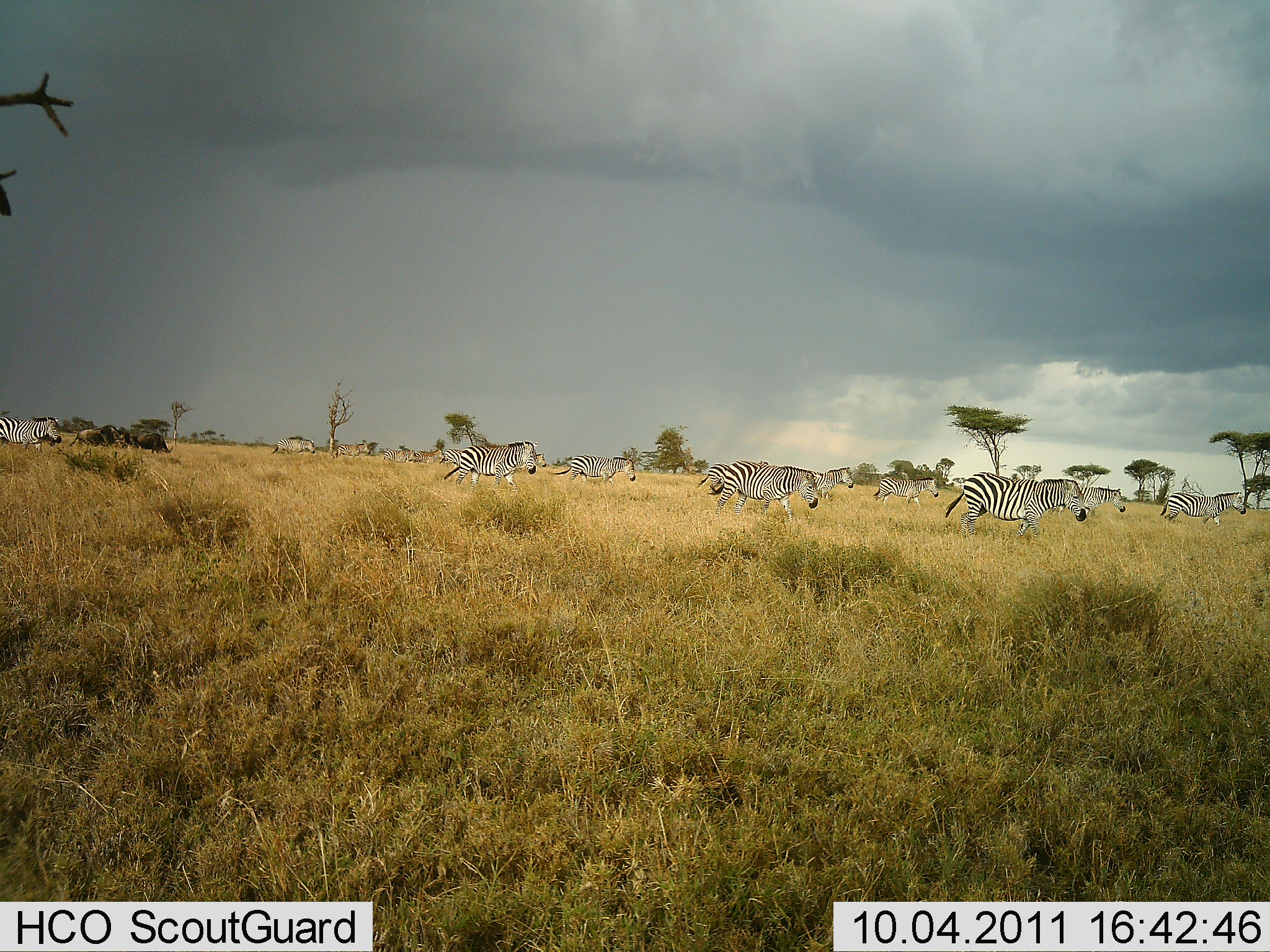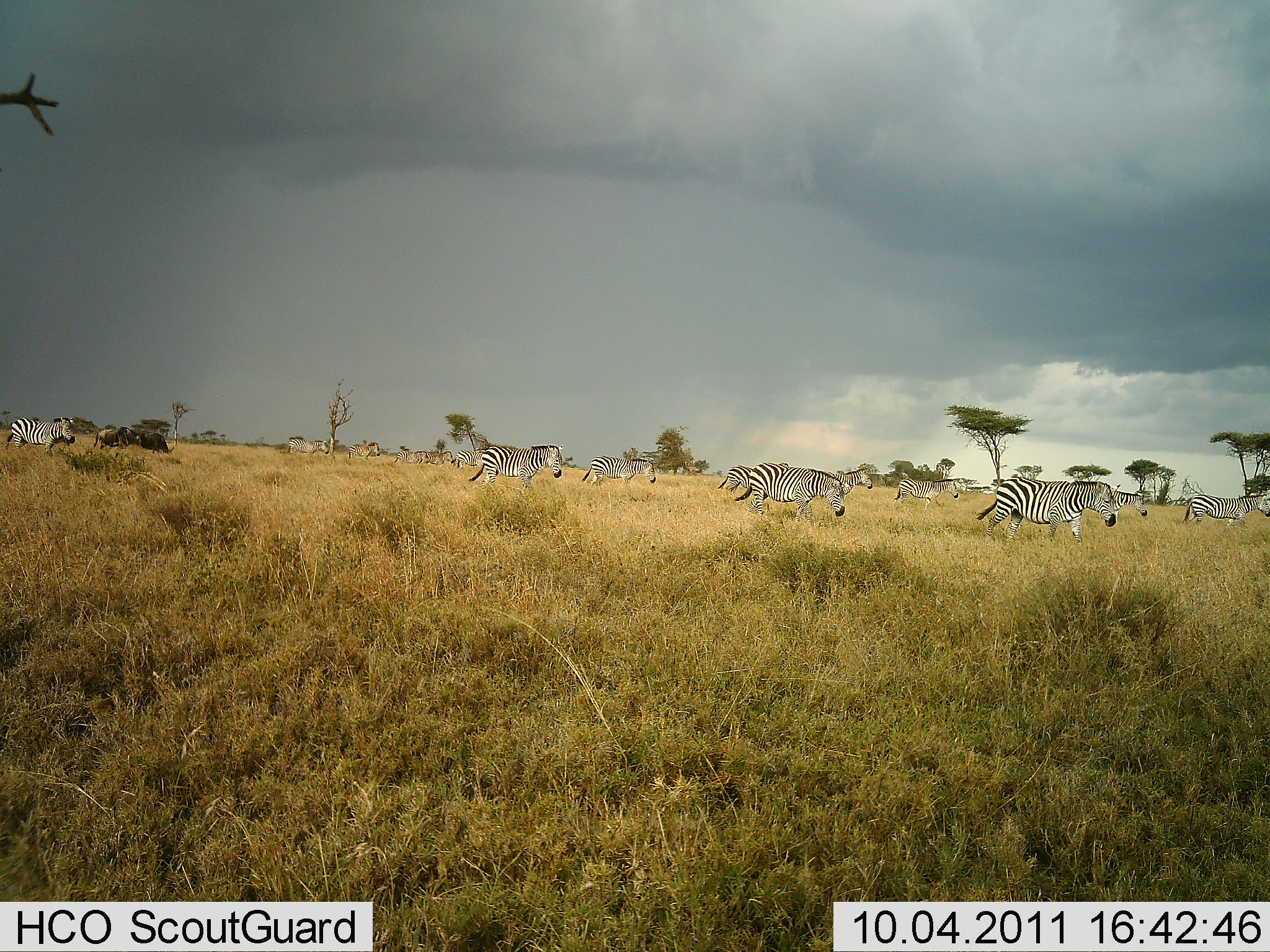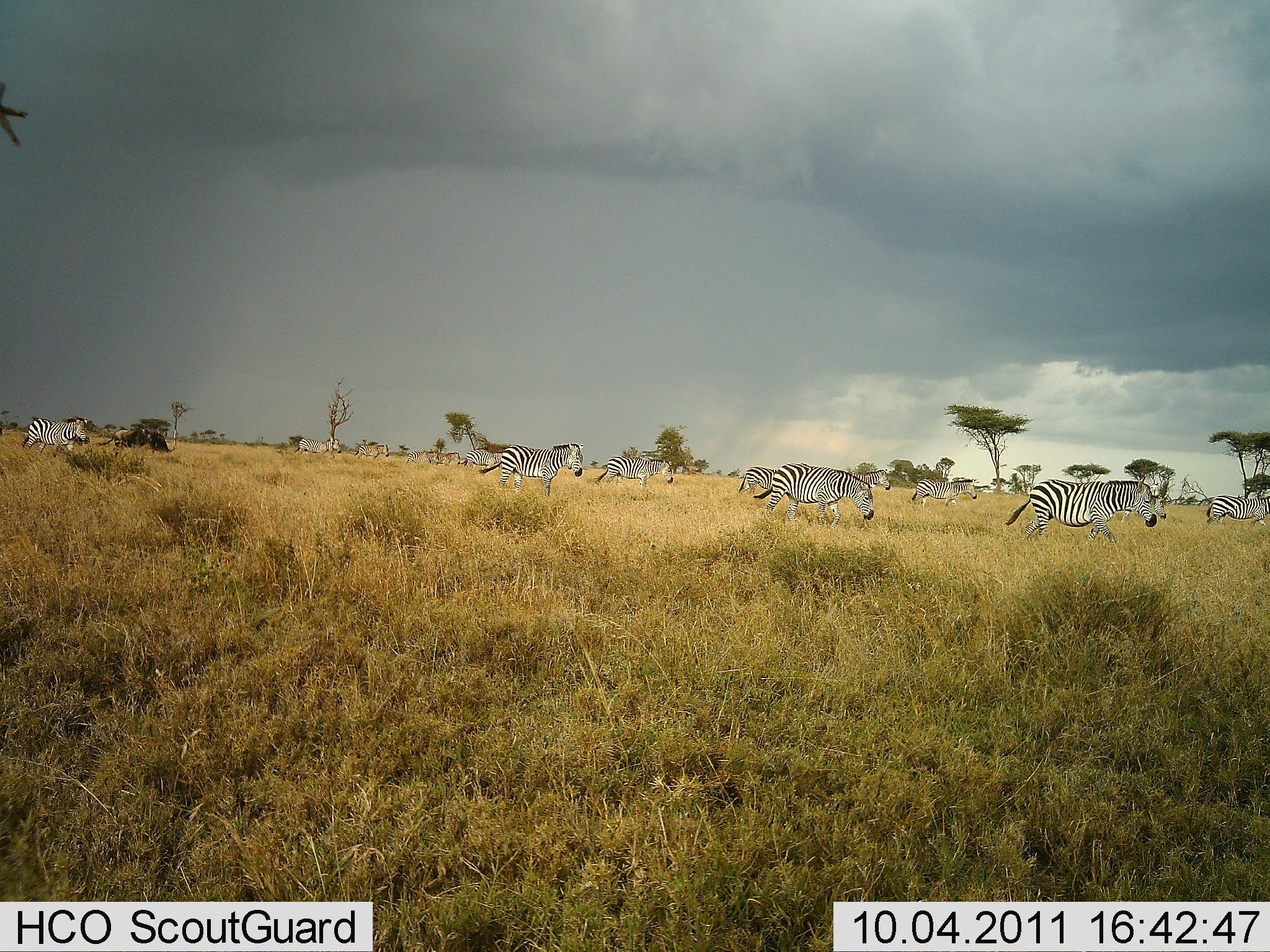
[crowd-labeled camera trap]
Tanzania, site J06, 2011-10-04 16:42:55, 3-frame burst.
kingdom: Animalia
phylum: Chordata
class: Mammalia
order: Perissodactyla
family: Equidae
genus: Equus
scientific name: Equus quagga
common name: plains zebra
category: zebra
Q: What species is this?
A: Zebra (plains zebra) (Equus quagga).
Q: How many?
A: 11-50.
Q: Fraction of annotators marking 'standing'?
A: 17%.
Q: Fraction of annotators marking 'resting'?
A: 0%.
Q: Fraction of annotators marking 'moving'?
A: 92%.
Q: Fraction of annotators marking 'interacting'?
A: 0%.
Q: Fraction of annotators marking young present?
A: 0%.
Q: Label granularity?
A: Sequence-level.